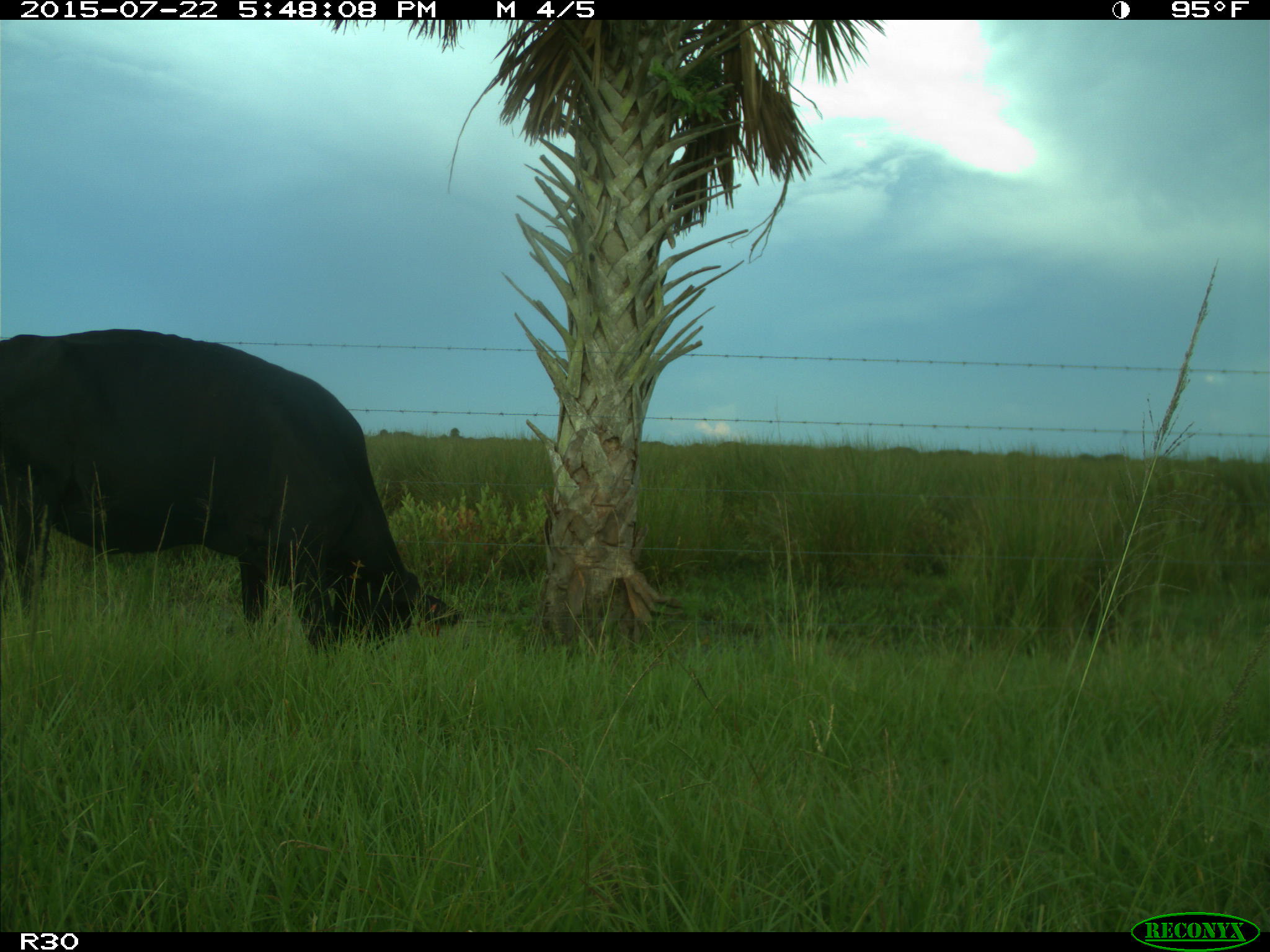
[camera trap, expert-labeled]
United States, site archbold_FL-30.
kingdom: Animalia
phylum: Chordata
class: Mammalia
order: Artiodactyla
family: Bovidae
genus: Bos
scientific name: Bos taurus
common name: domestic cow